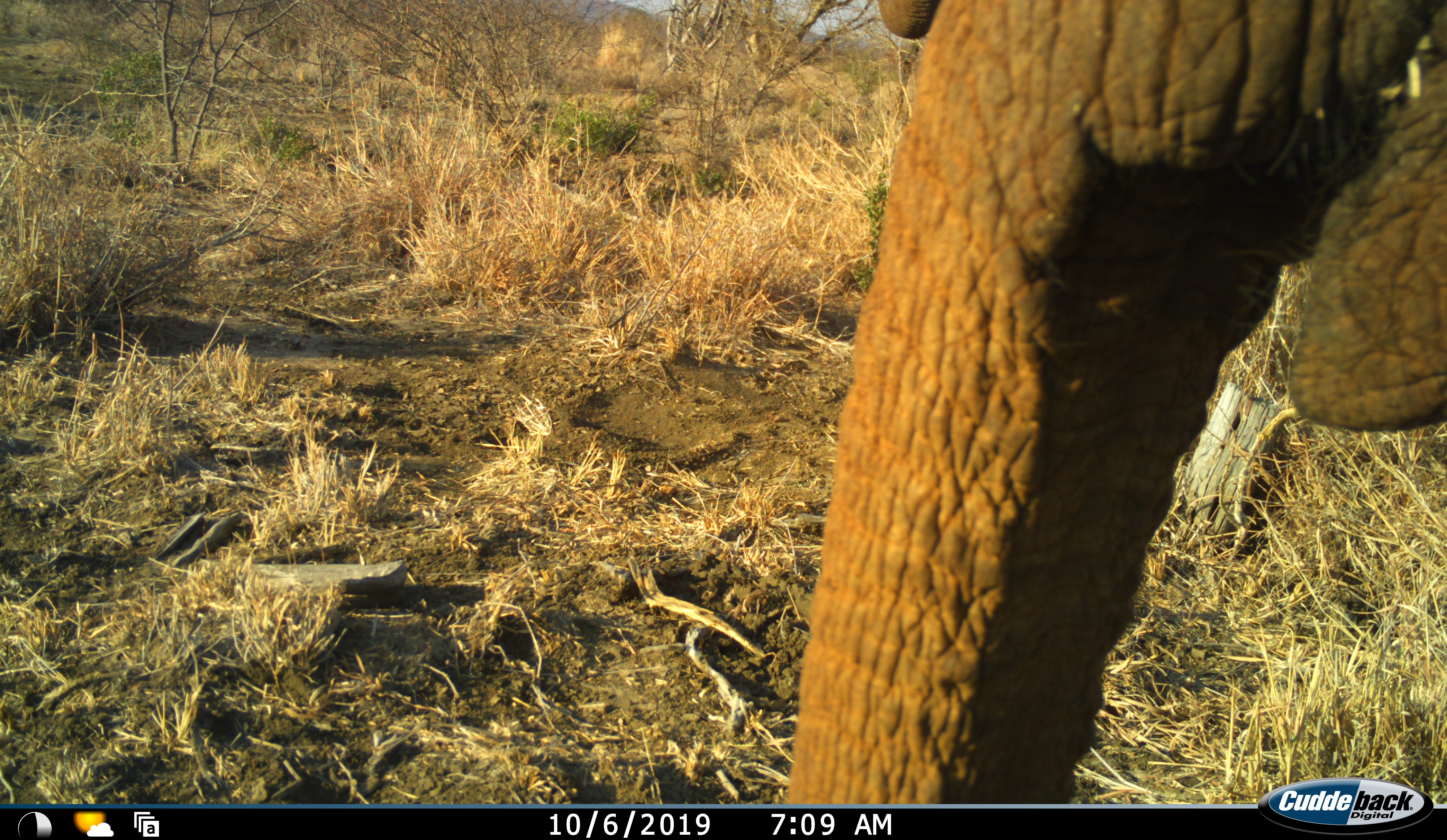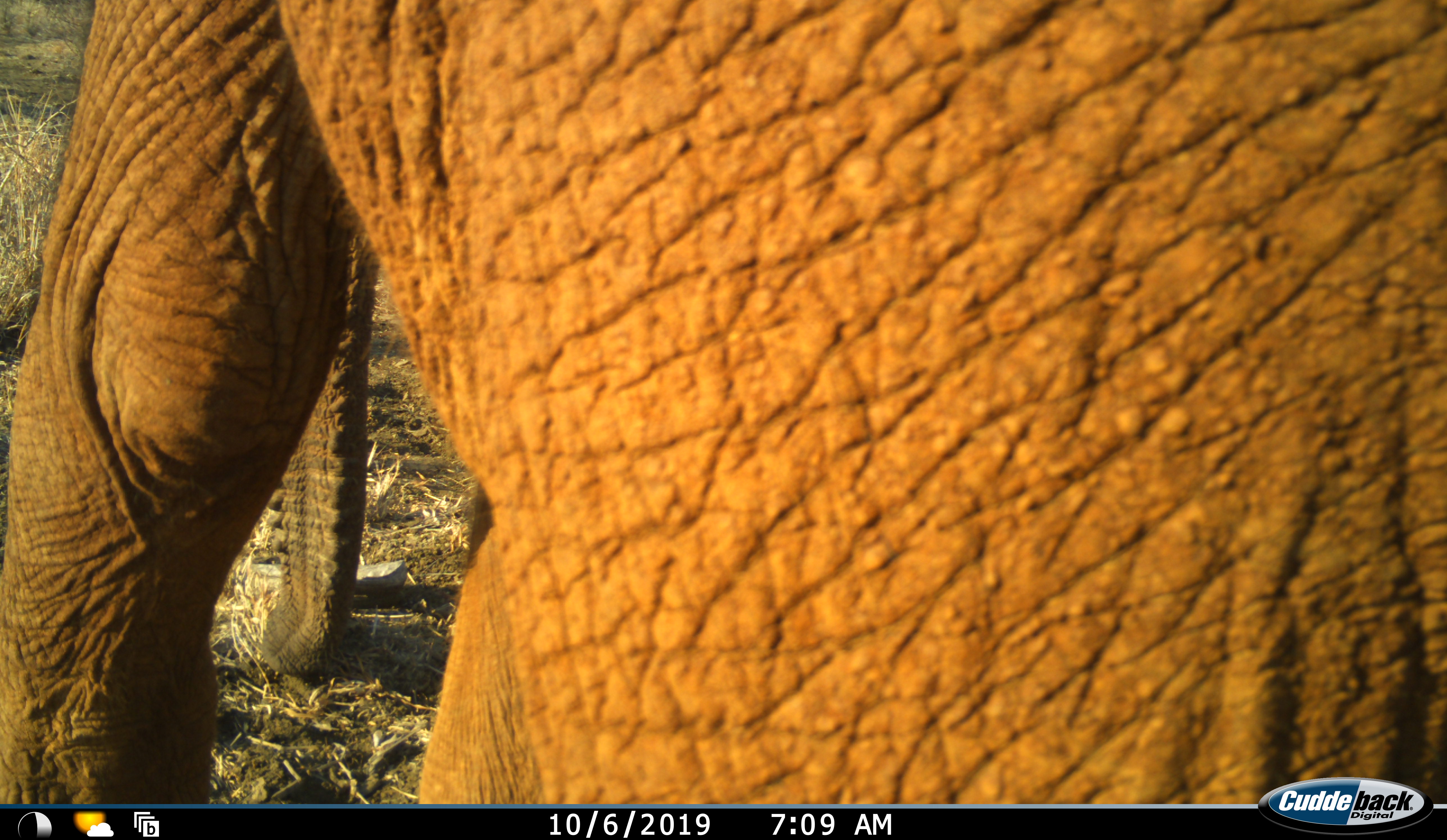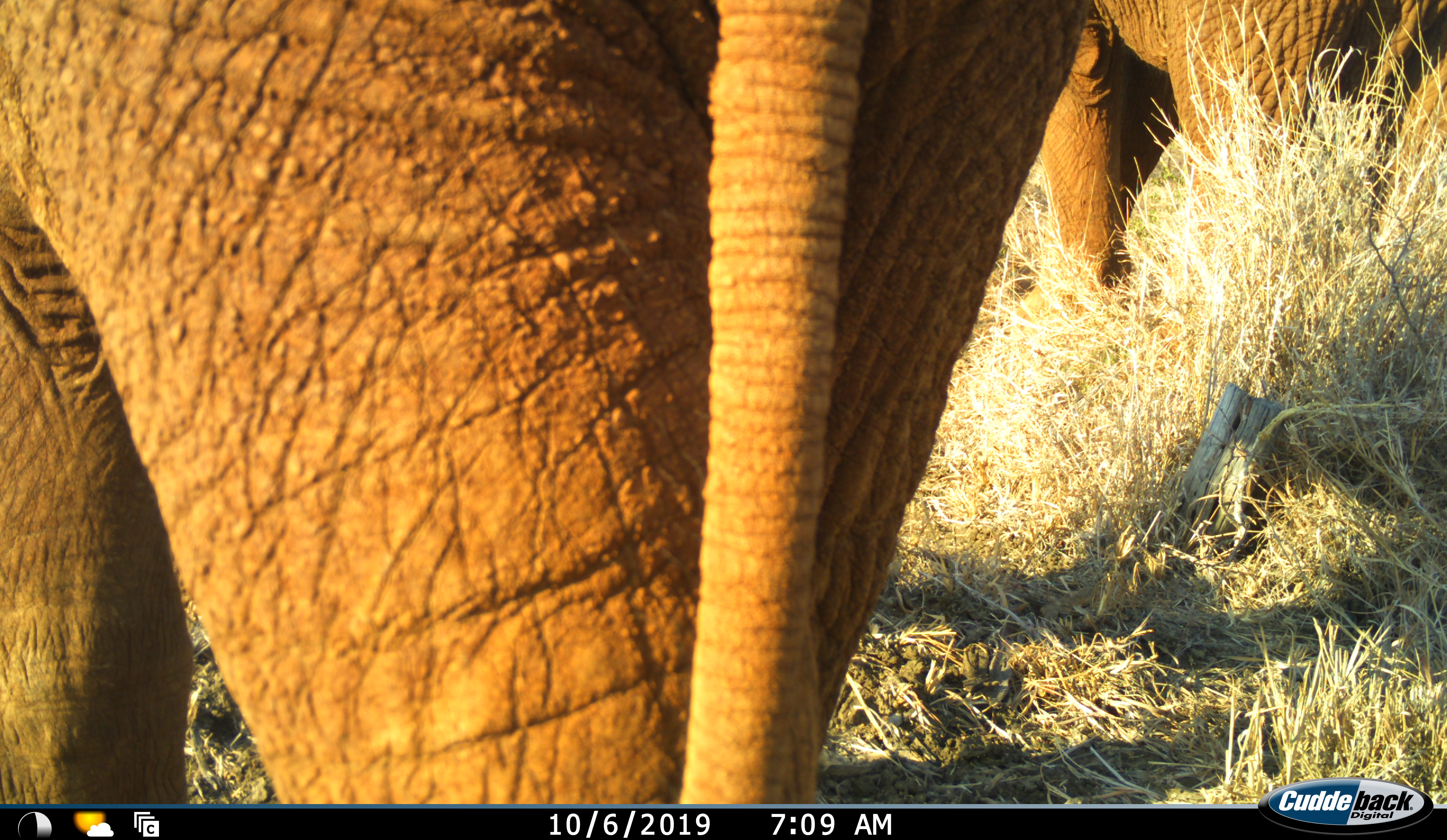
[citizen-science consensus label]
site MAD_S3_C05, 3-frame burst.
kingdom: Animalia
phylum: Chordata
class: Mammalia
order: Proboscidea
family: Elephantidae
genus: Loxodonta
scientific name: Loxodonta africana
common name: african bush elephant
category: elephant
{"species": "elephant (african bush elephant) (Loxodonta africana)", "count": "2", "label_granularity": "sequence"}